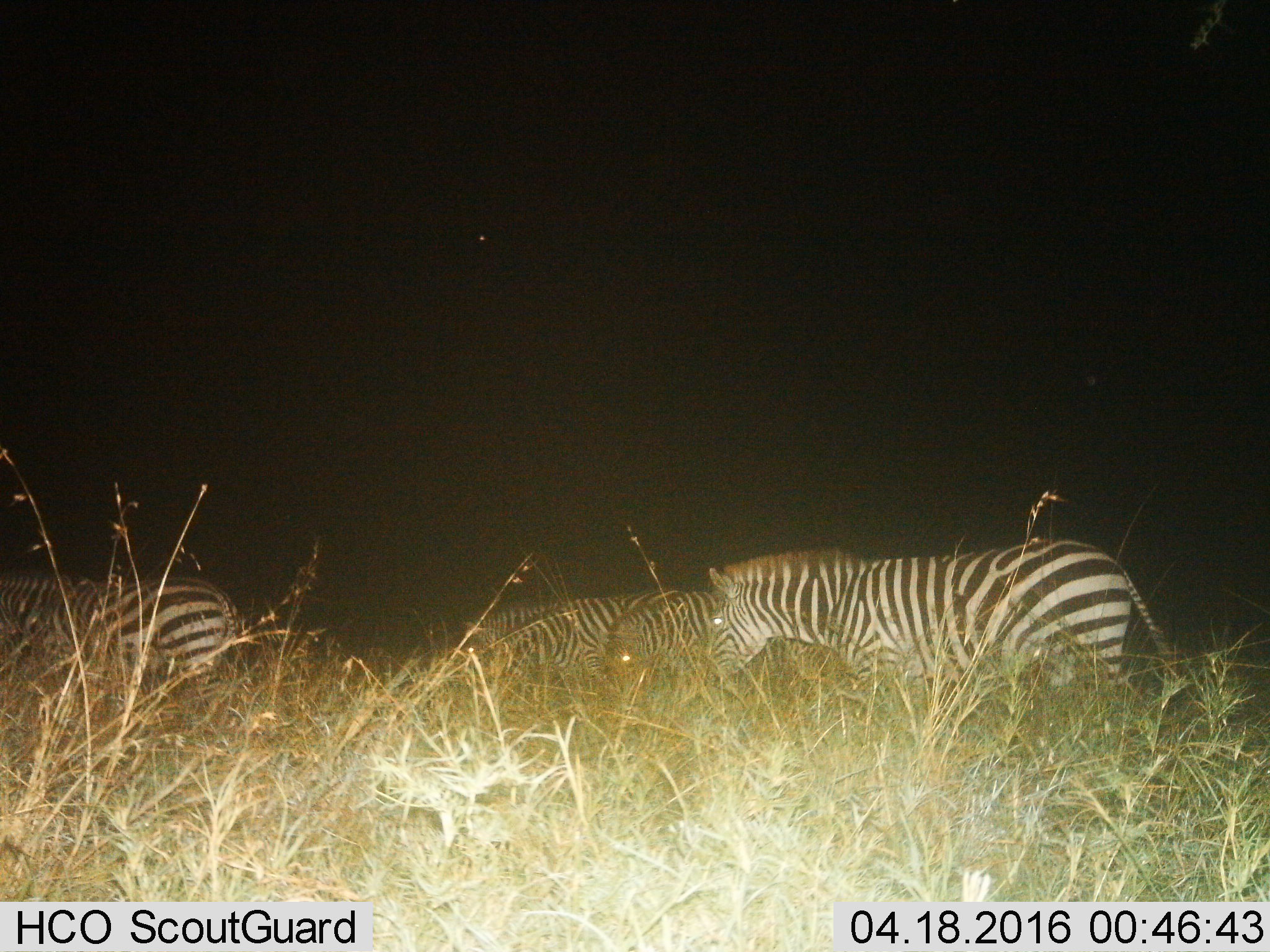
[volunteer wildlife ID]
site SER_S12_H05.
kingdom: Animalia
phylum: Chordata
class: Mammalia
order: Perissodactyla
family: Equidae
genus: Equus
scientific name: Equus quagga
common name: plains zebra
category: zebraplains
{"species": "zebraplains (plains zebra) (Equus quagga)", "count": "4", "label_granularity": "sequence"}